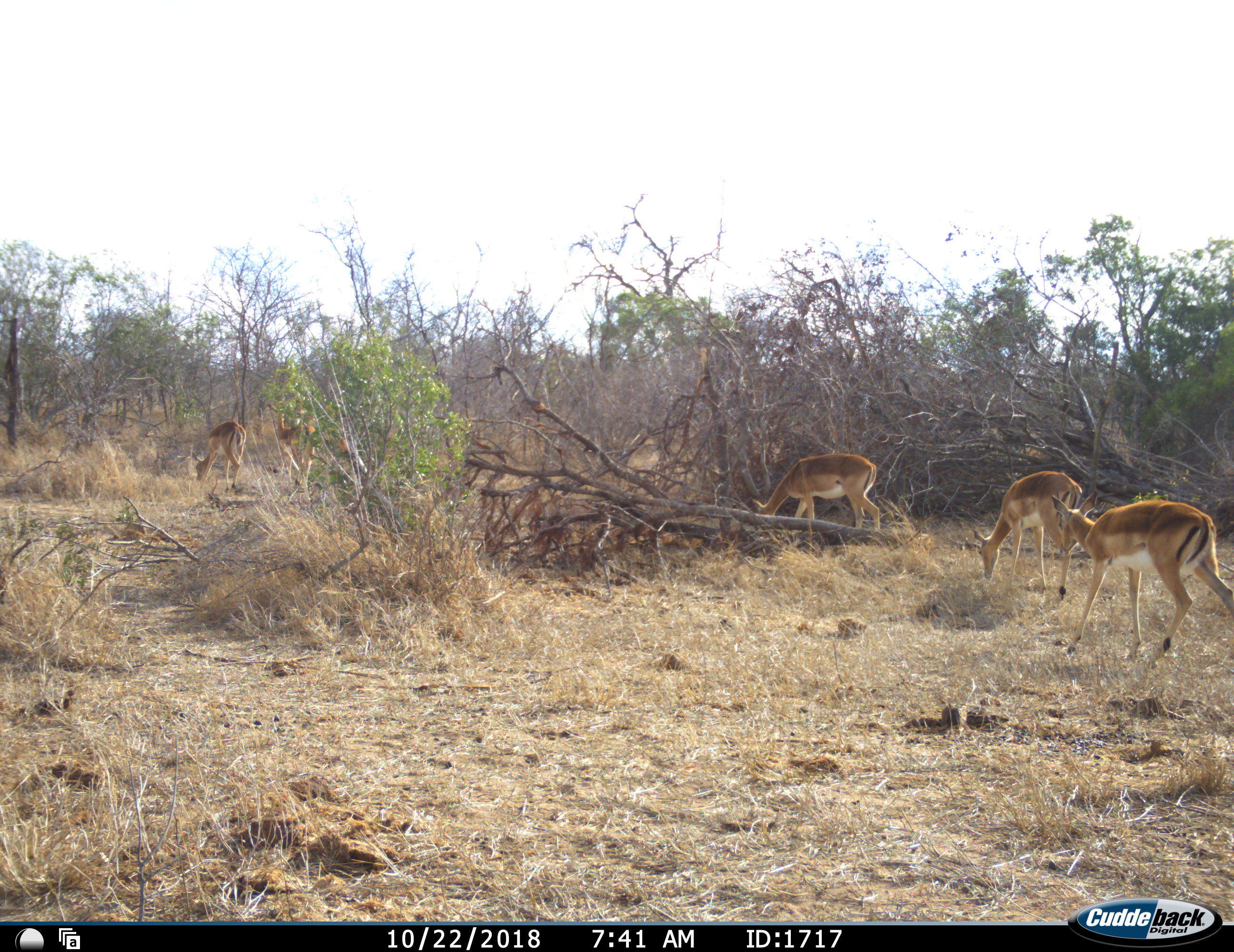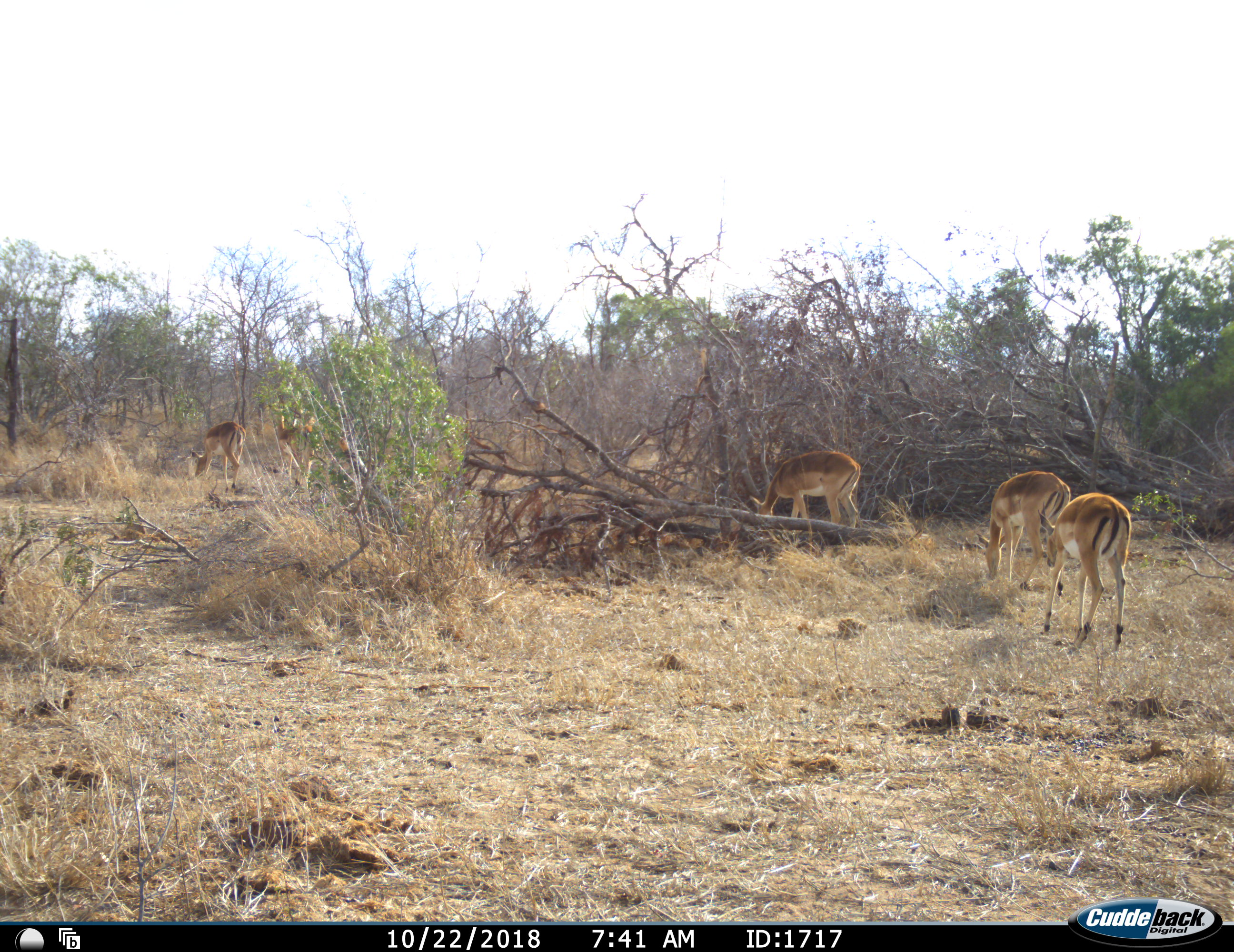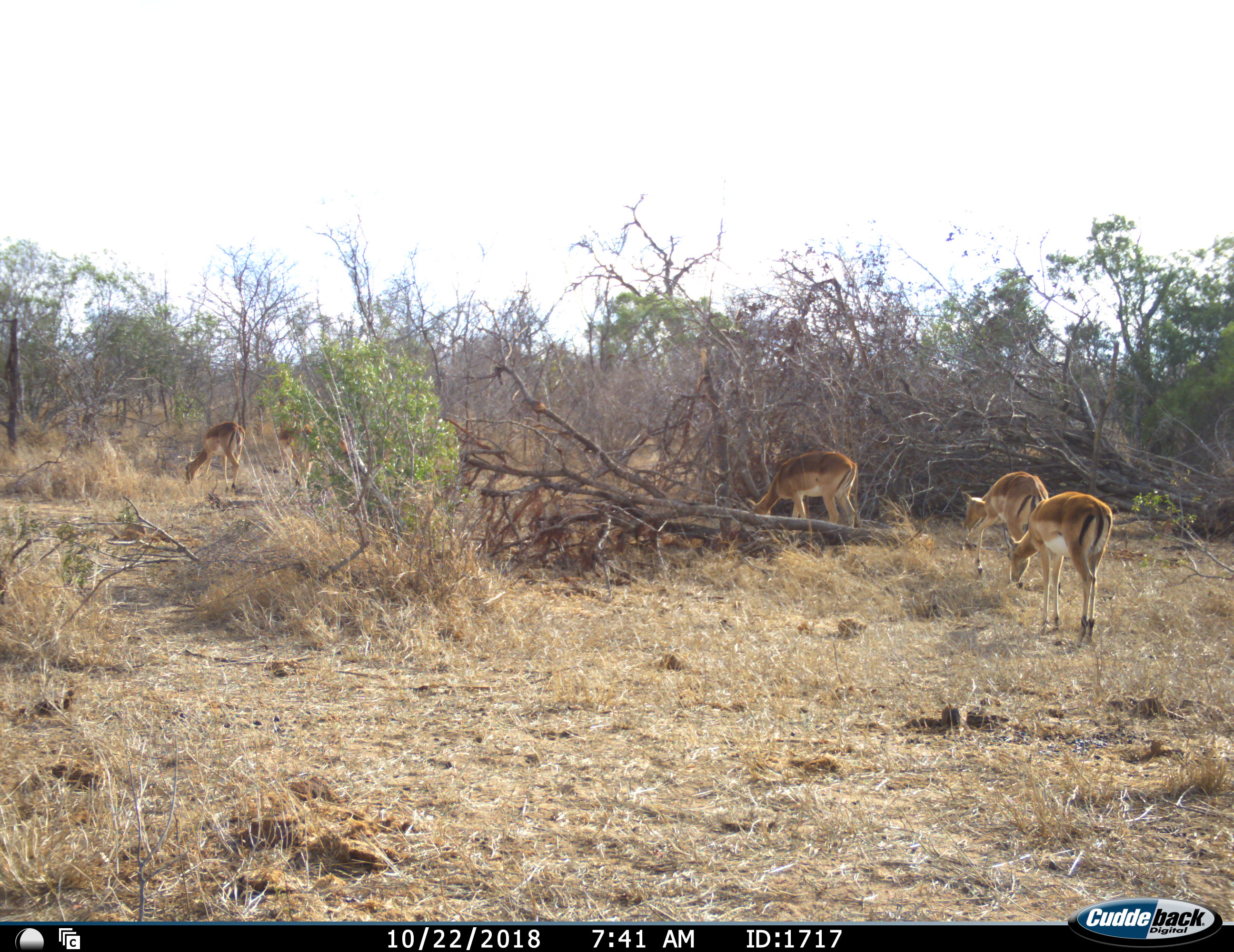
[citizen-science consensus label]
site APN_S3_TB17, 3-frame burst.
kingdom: Animalia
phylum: Chordata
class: Mammalia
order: Artiodactyla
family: Bovidae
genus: Aepyceros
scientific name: Aepyceros melampus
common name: impala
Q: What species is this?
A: Impala (Aepyceros melampus).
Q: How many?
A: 5.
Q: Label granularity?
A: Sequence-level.